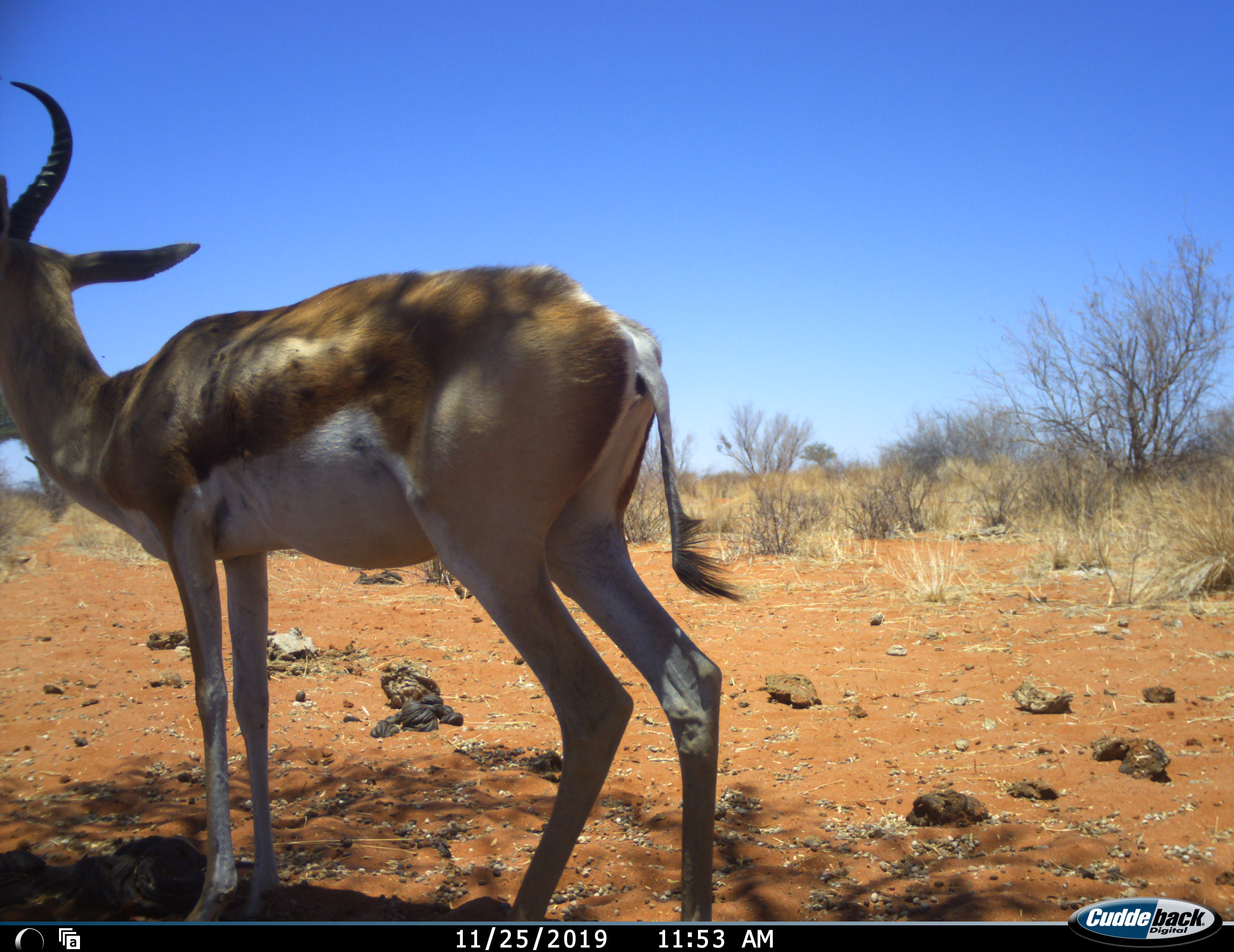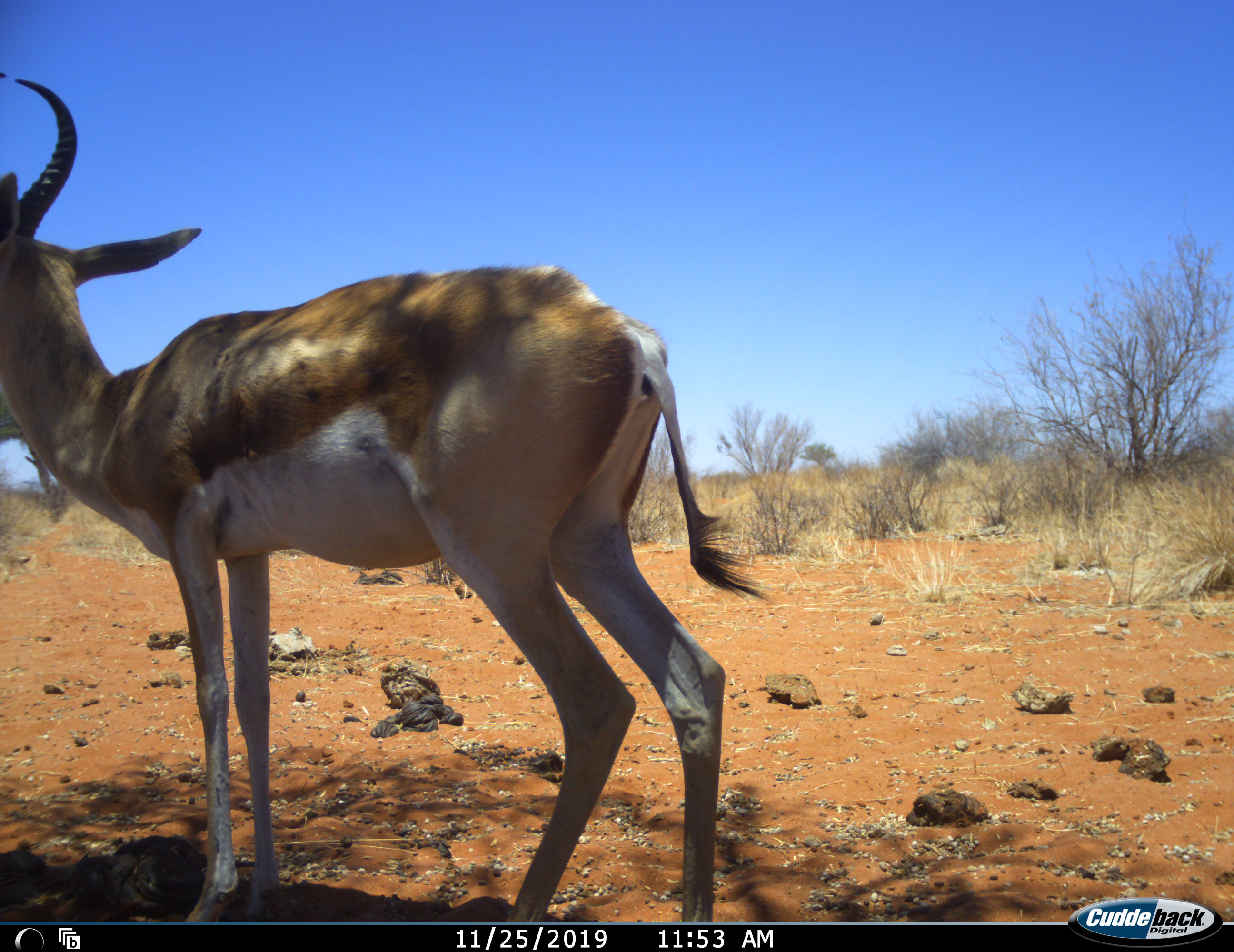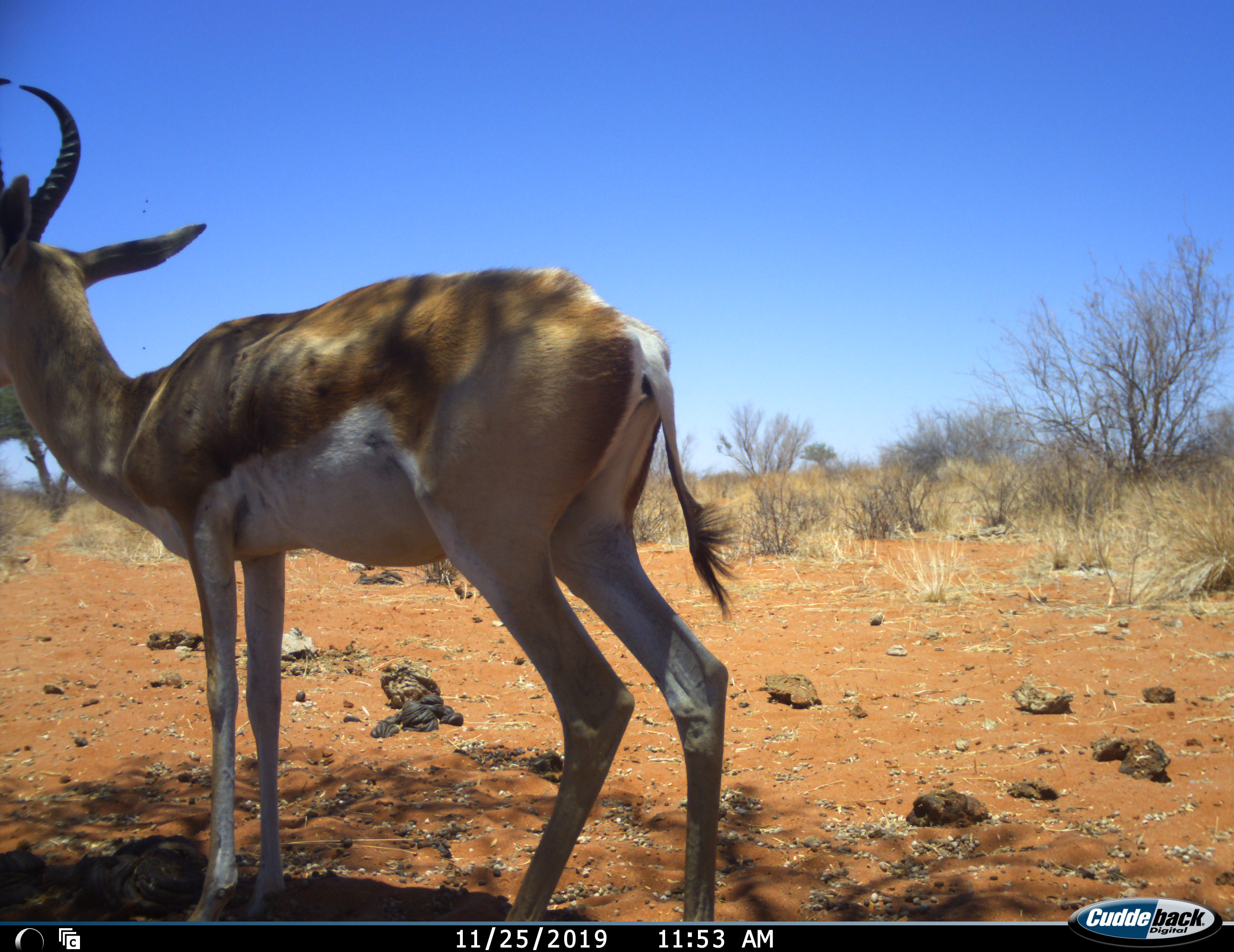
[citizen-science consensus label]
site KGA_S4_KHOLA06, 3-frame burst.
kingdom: Animalia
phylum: Chordata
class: Mammalia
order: Artiodactyla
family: Bovidae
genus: Antidorcas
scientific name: Antidorcas marsupialis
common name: springbok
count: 1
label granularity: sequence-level